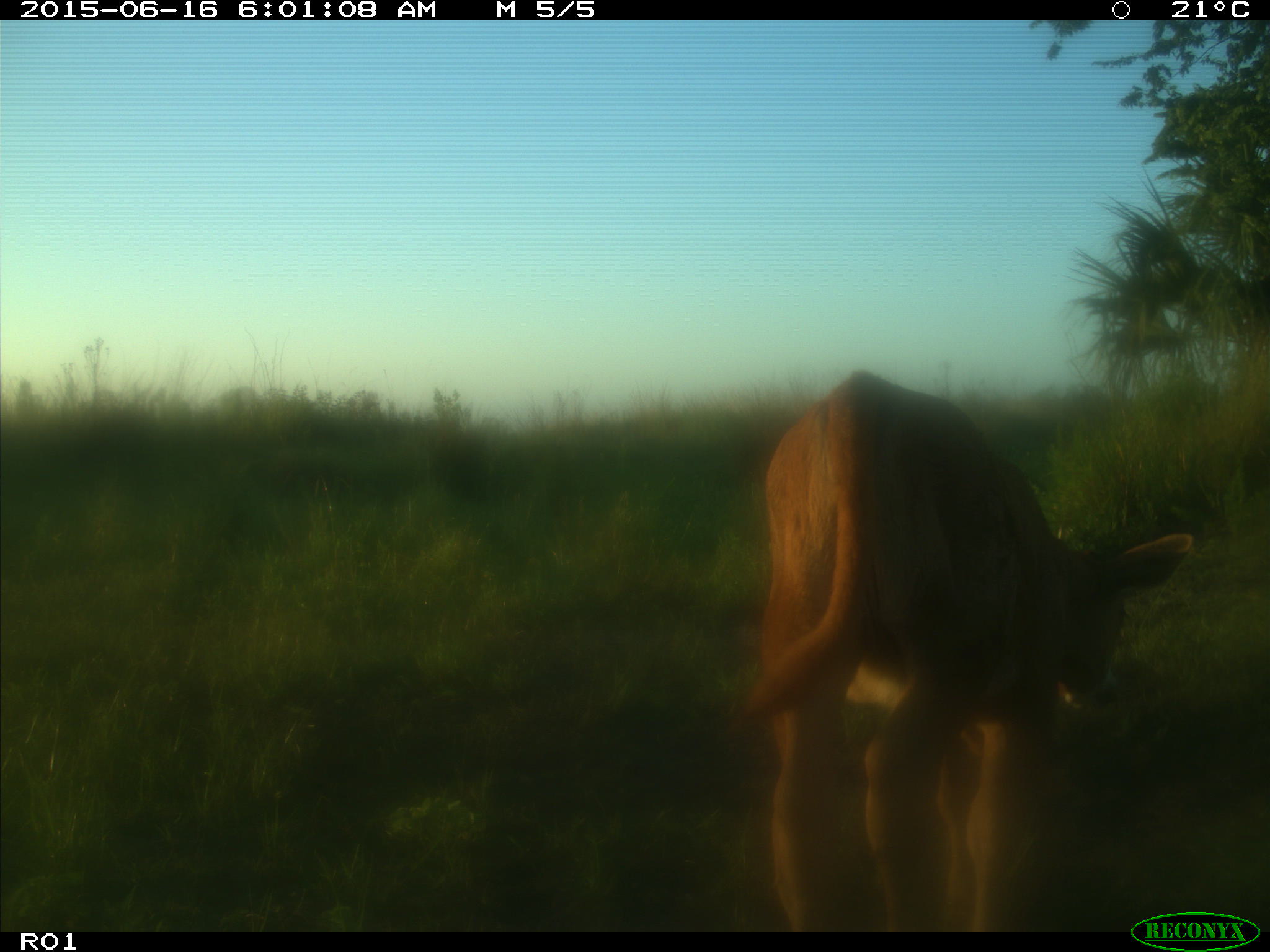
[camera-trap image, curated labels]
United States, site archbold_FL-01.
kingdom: Animalia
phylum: Chordata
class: Mammalia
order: Artiodactyla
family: Bovidae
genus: Bos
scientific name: Bos taurus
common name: domestic cow